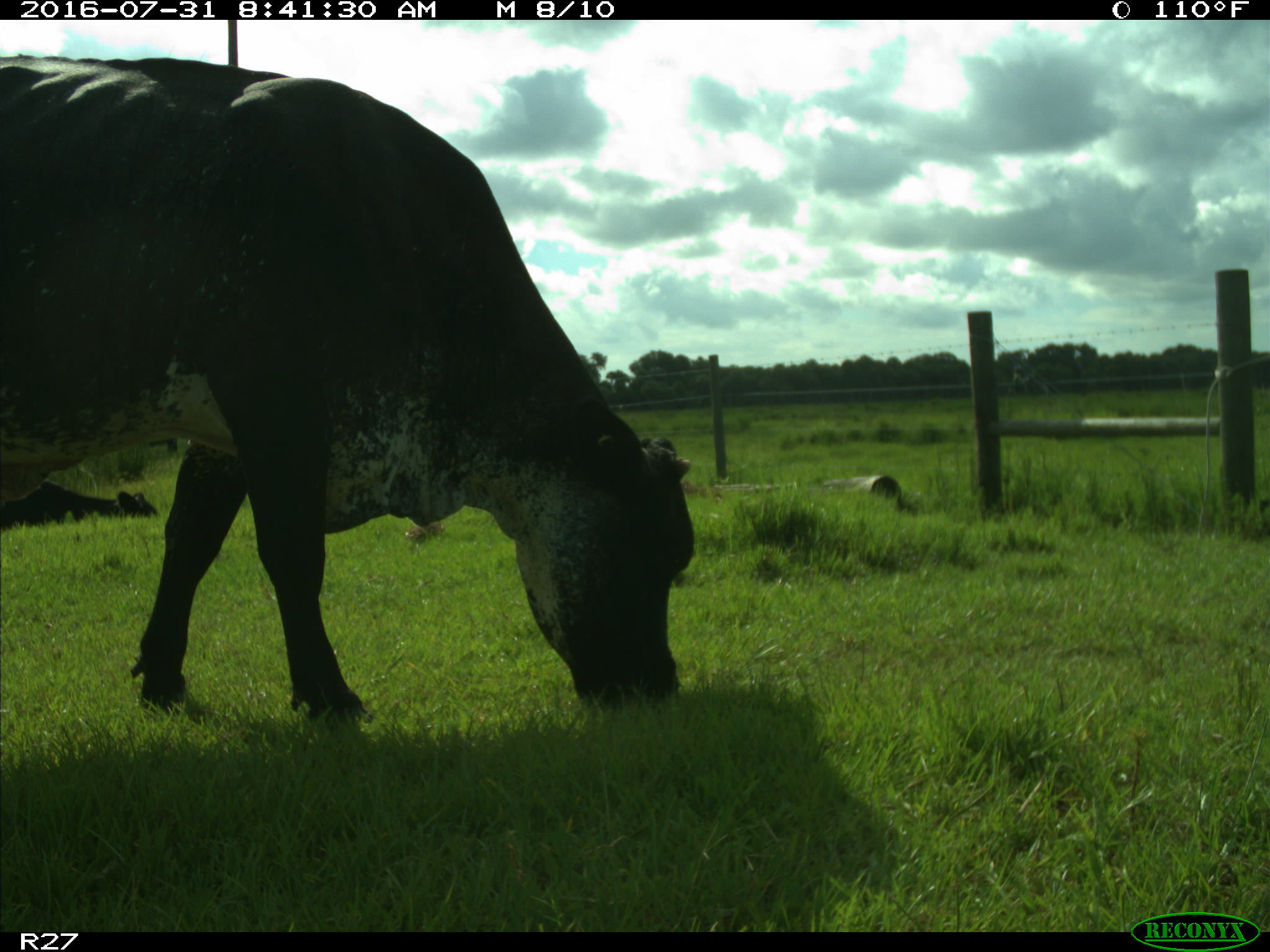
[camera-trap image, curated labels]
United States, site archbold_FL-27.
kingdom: Animalia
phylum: Chordata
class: Mammalia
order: Artiodactyla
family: Bovidae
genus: Bos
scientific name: Bos taurus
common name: domestic cow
Bos taurus (domestic cow).